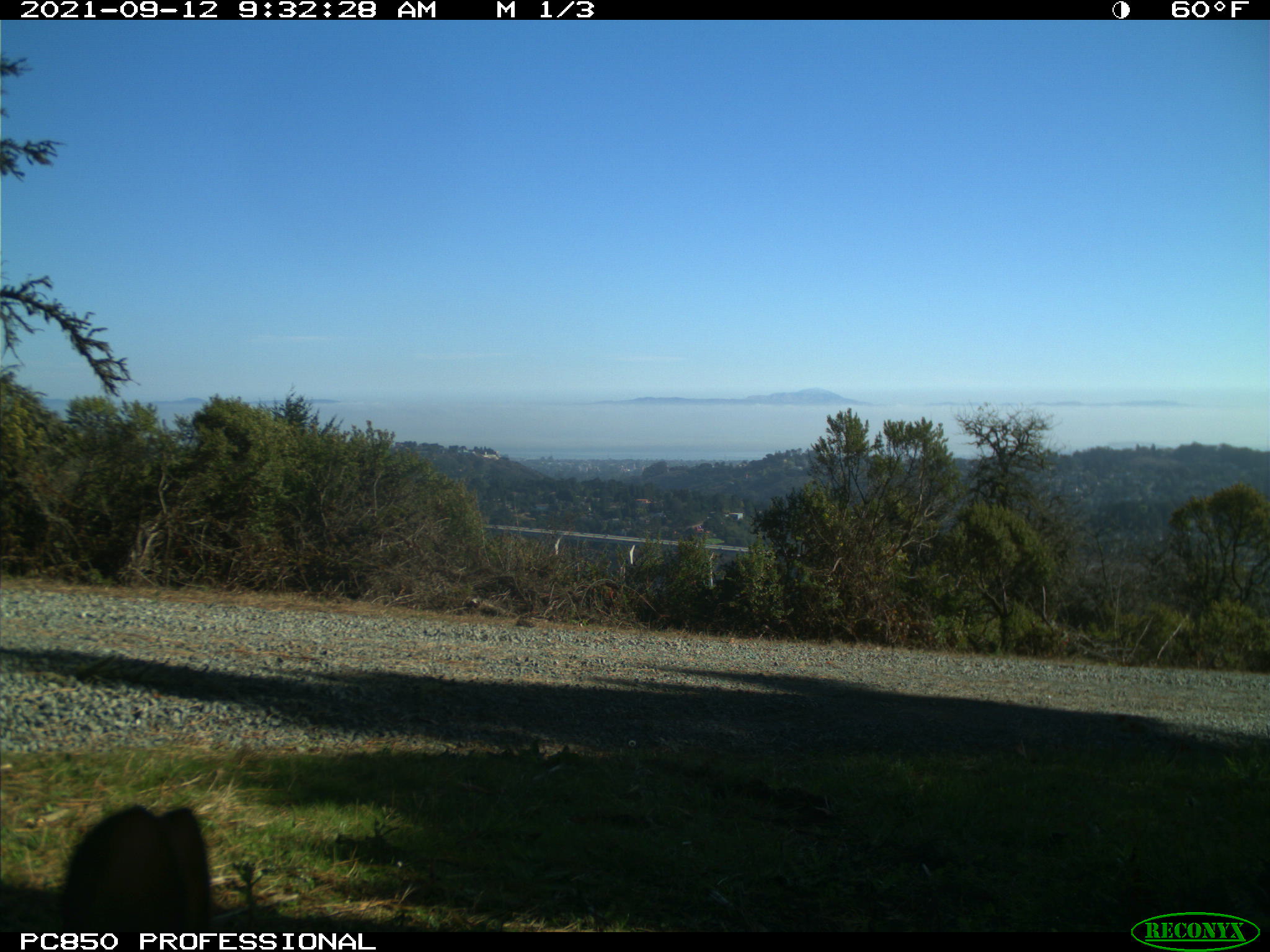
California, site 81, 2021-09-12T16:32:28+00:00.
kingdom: Animalia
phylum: Chordata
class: Mammalia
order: Lagomorpha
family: Leporidae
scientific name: Leporidae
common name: rabbit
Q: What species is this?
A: Rabbit (Leporidae).